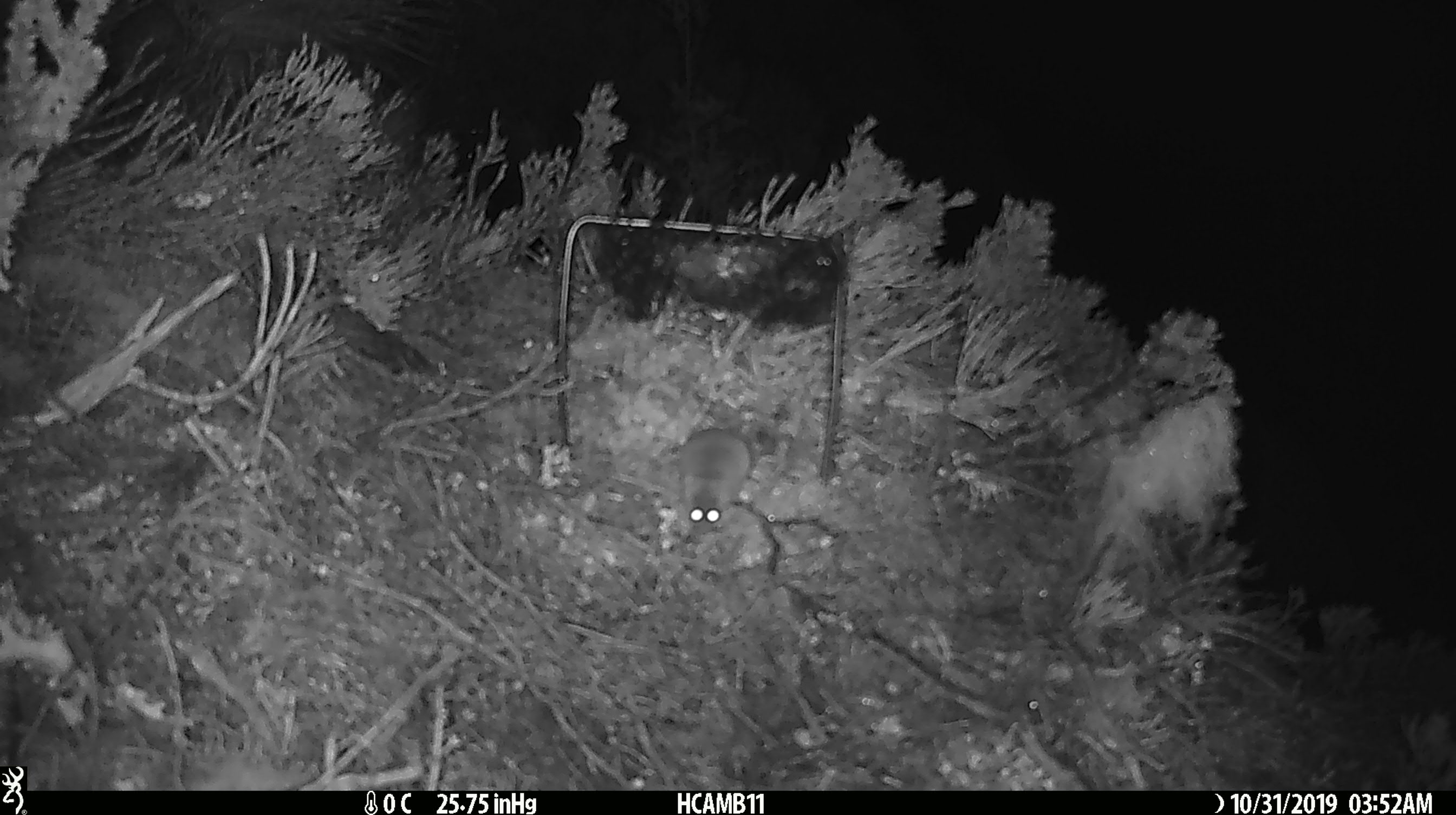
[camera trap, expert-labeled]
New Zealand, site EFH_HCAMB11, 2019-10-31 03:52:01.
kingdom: Animalia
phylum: Chordata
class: Mammalia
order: Rodentia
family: Muridae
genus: Mus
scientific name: Mus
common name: mouse